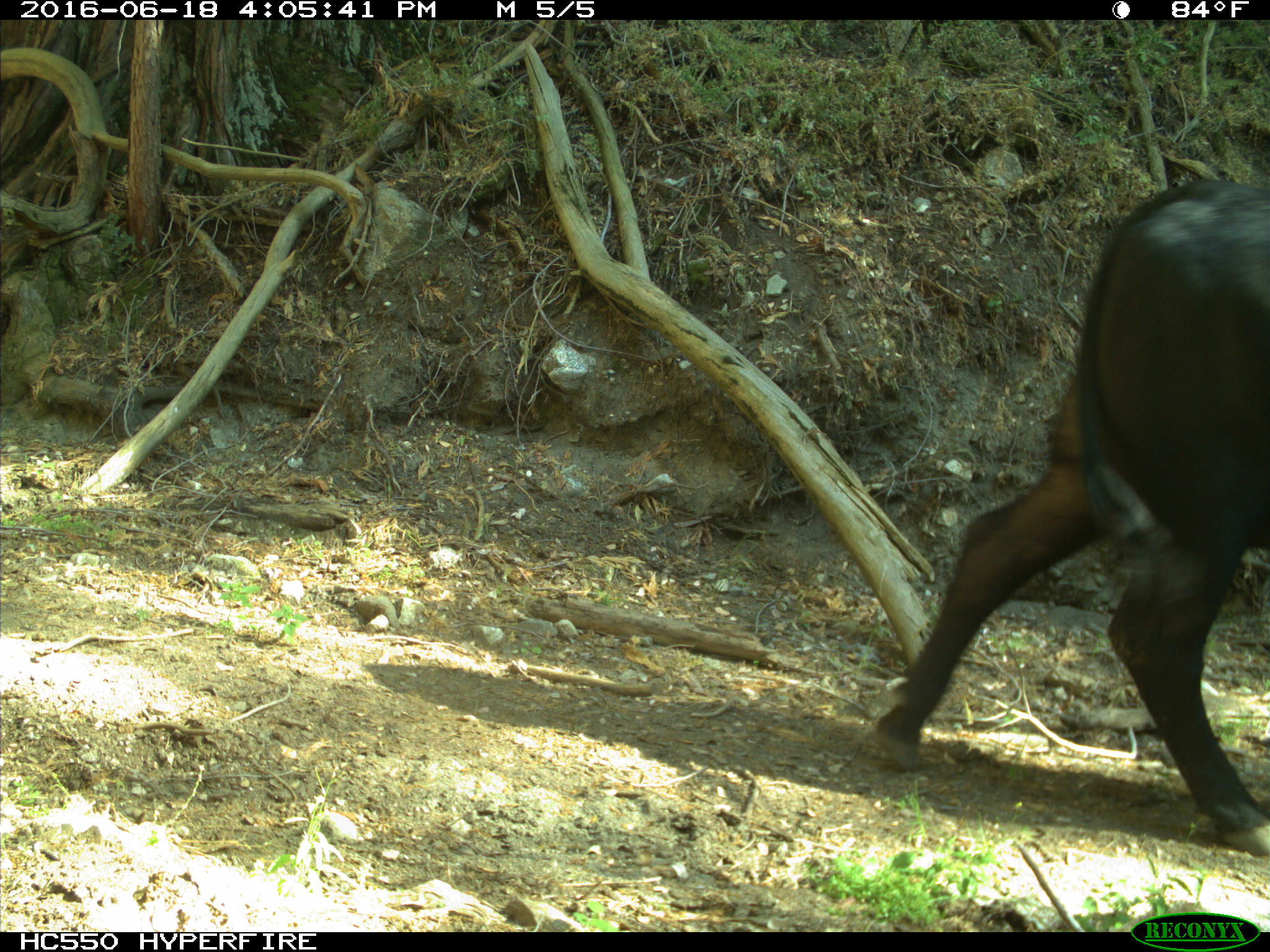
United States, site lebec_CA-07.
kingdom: Animalia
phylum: Chordata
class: Mammalia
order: Artiodactyla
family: Bovidae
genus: Bos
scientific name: Bos taurus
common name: domestic cow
Bos taurus (domestic cow).